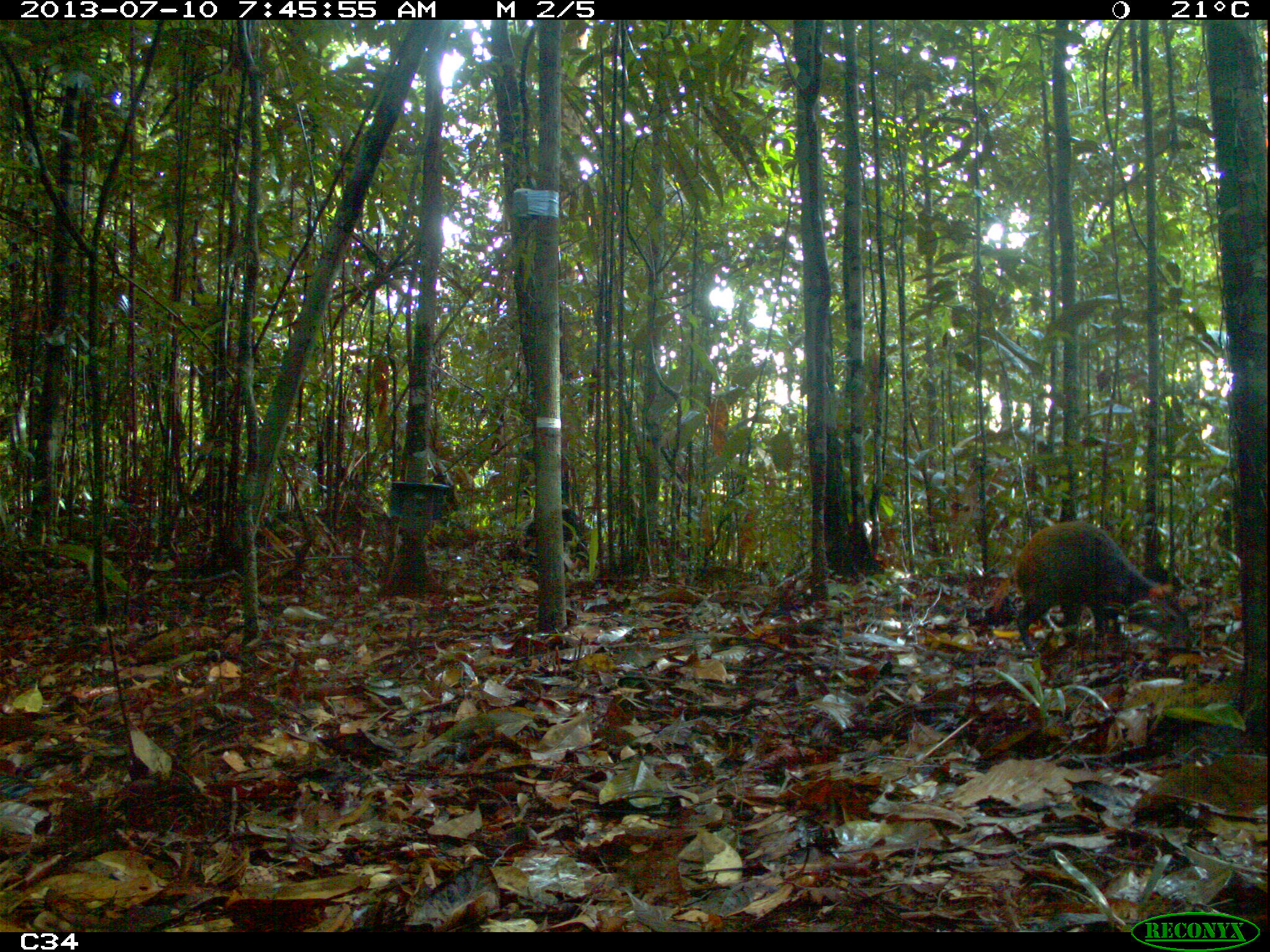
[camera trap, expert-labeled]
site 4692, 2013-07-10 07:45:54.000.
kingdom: Animalia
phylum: Chordata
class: Mammalia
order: Rodentia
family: Dasyproctidae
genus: Dasyprocta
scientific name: Dasyprocta leporina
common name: red-rumped agouti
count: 1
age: adult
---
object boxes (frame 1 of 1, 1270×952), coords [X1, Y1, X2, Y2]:
dasyprocta leporina: [991, 521, 1188, 654]